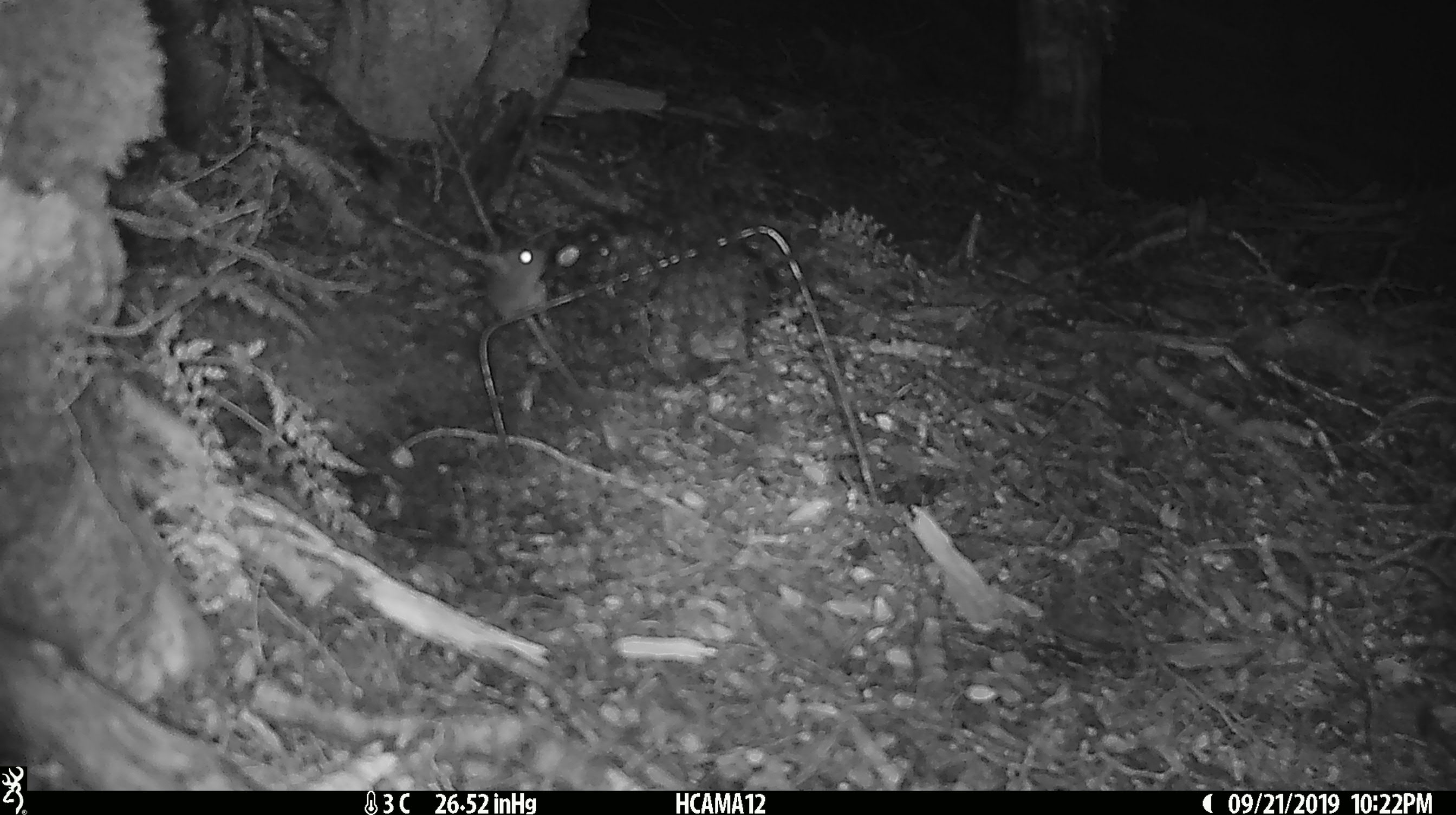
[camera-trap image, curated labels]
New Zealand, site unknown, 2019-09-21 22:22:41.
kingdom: Animalia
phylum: Chordata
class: Mammalia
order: Rodentia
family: Muridae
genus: Mus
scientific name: Mus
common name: mouse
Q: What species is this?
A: Mouse (Mus).